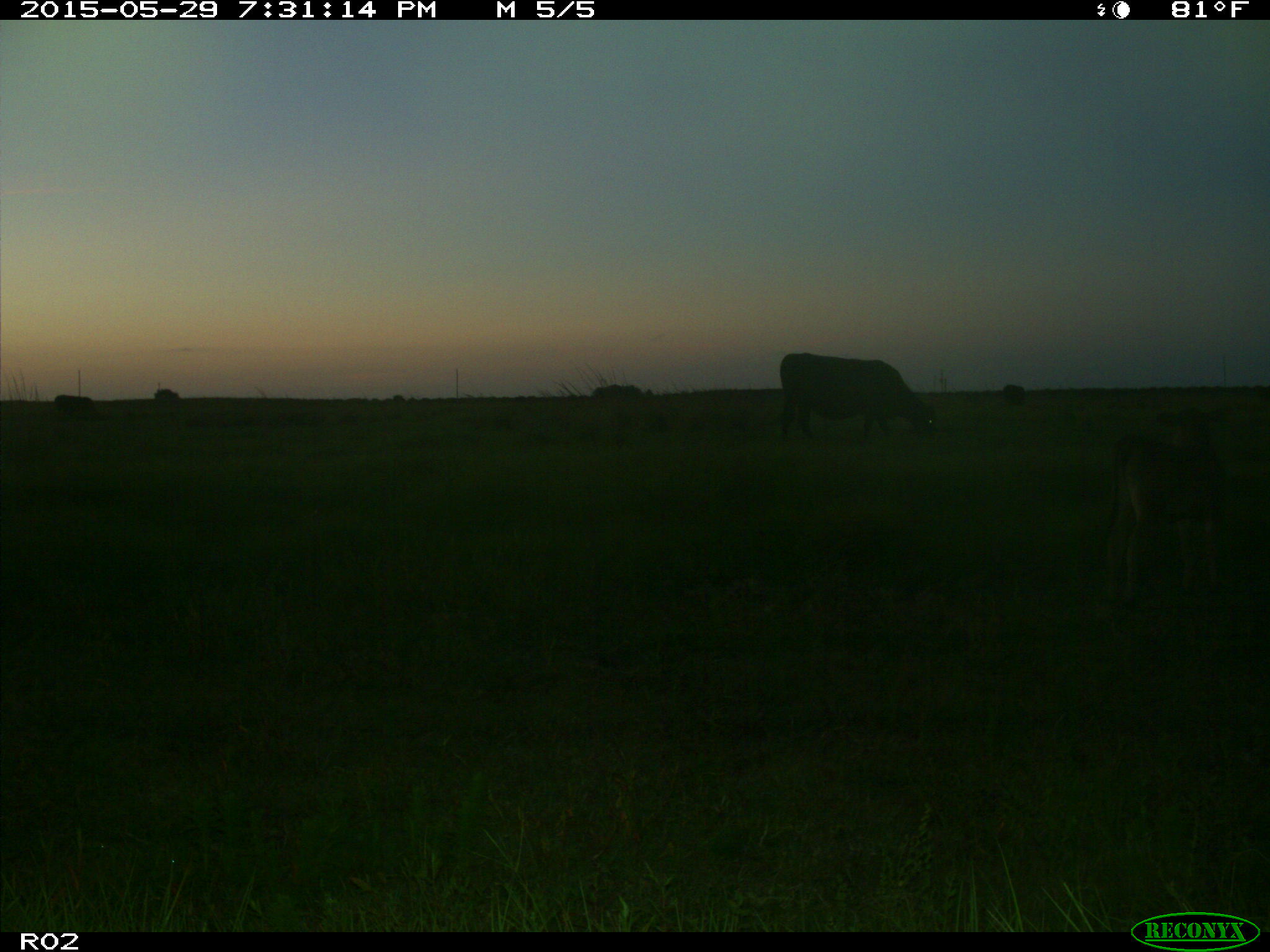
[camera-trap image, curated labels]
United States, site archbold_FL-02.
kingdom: Animalia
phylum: Chordata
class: Mammalia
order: Artiodactyla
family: Bovidae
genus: Bos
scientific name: Bos taurus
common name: domestic cow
Bos taurus (domestic cow).